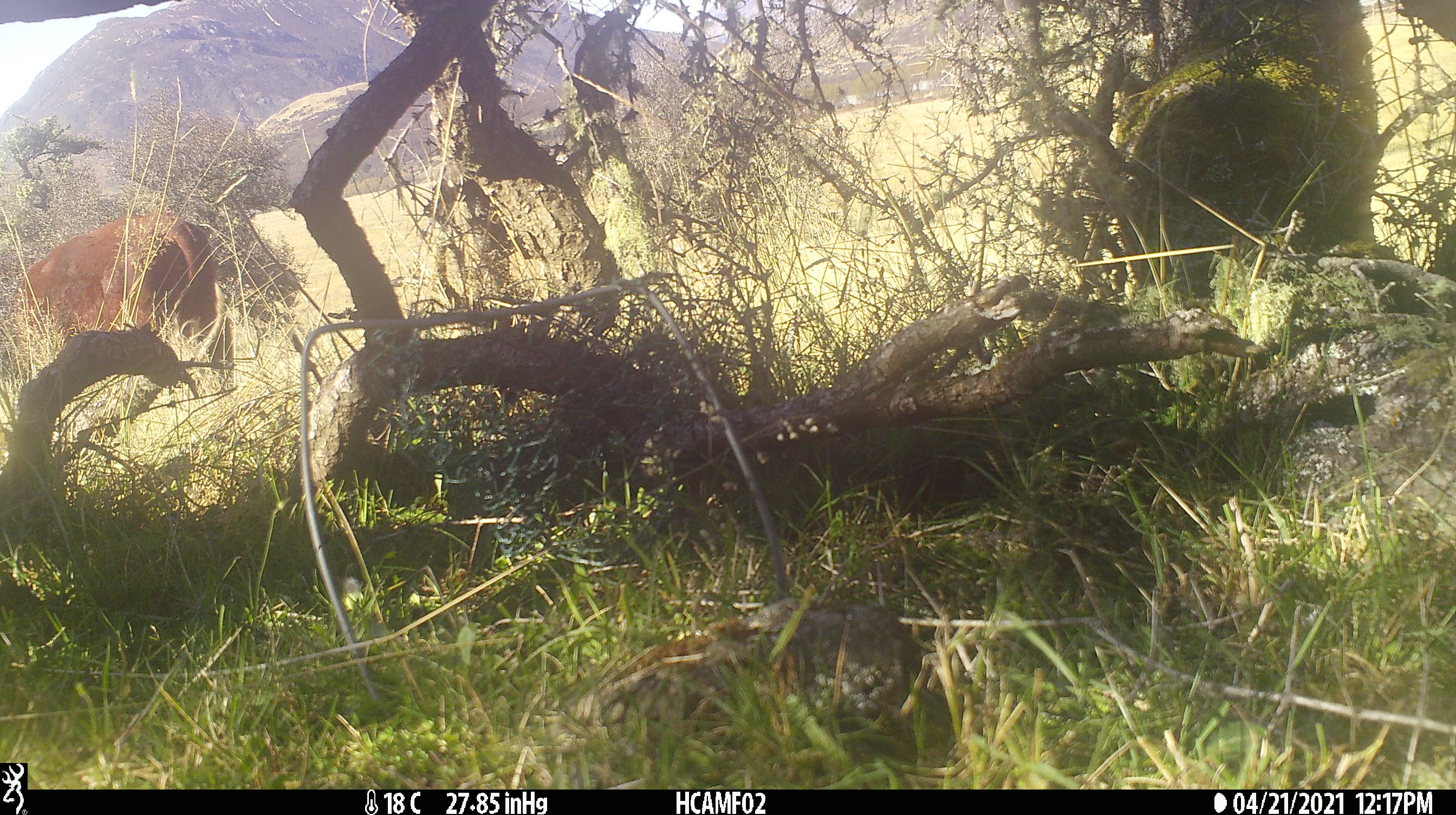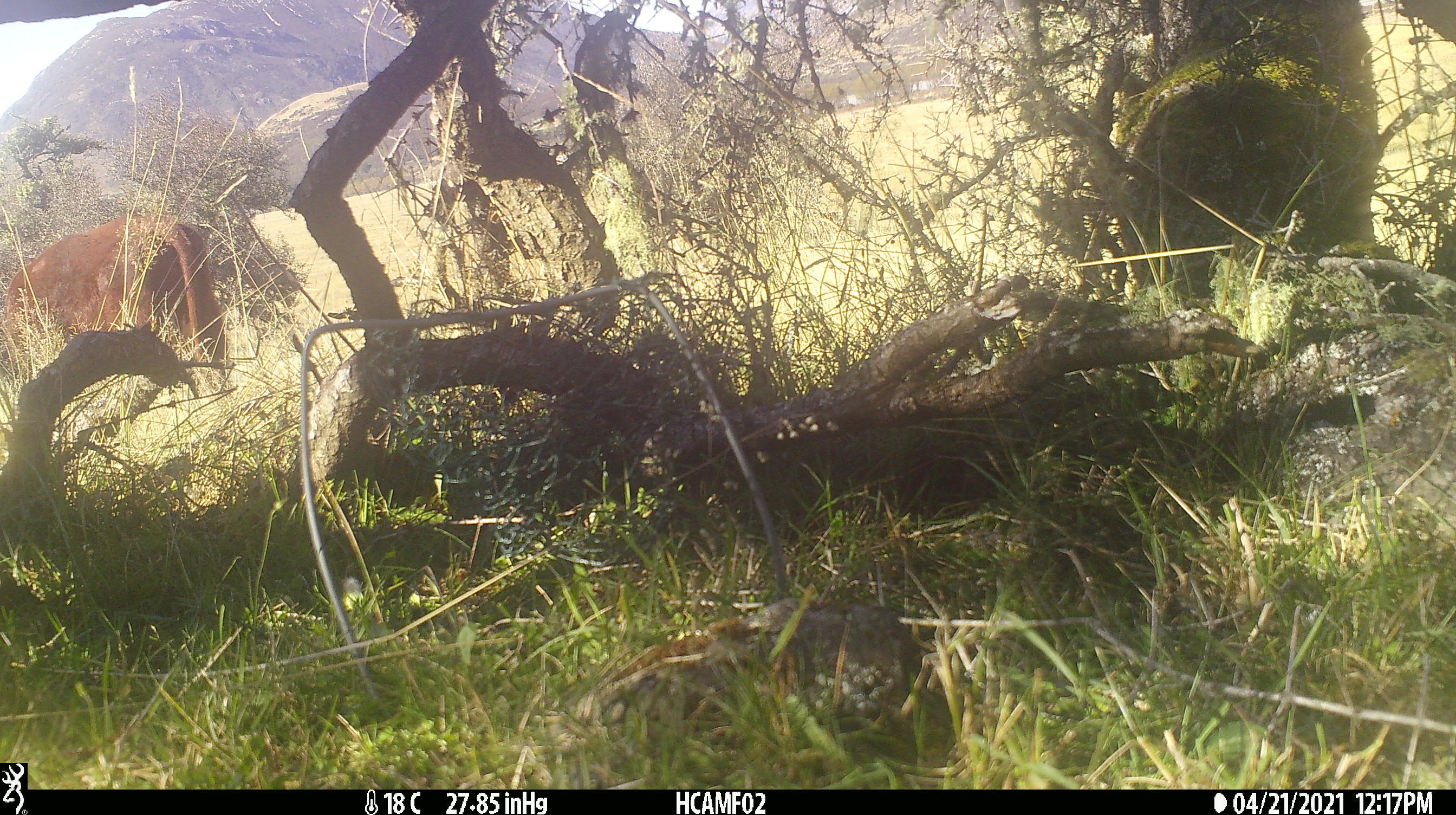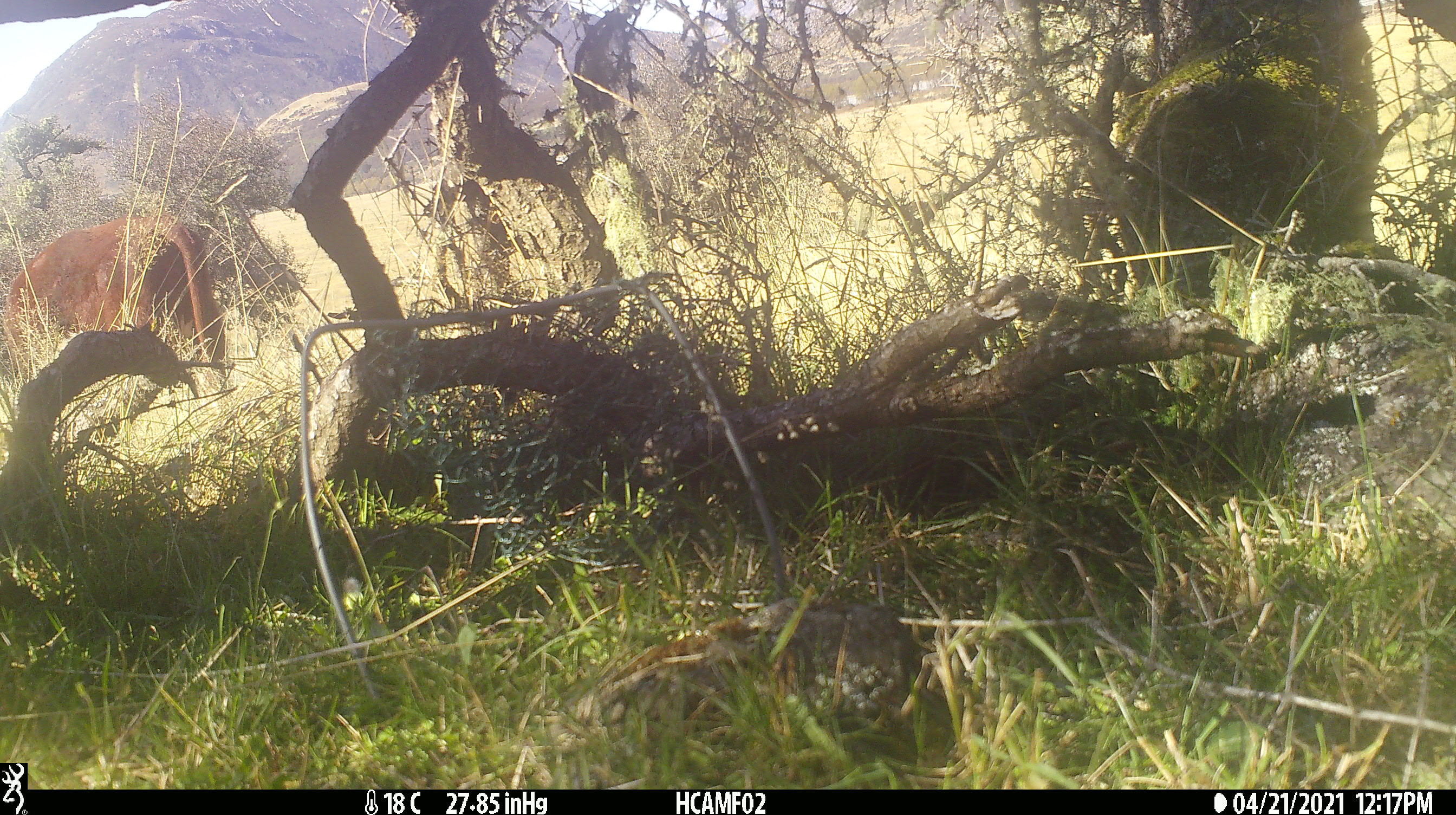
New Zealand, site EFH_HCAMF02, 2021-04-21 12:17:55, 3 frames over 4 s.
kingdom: Animalia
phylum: Chordata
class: Mammalia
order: Artiodactyla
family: Bovidae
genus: Bos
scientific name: Bos taurus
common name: domestic cow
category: cow